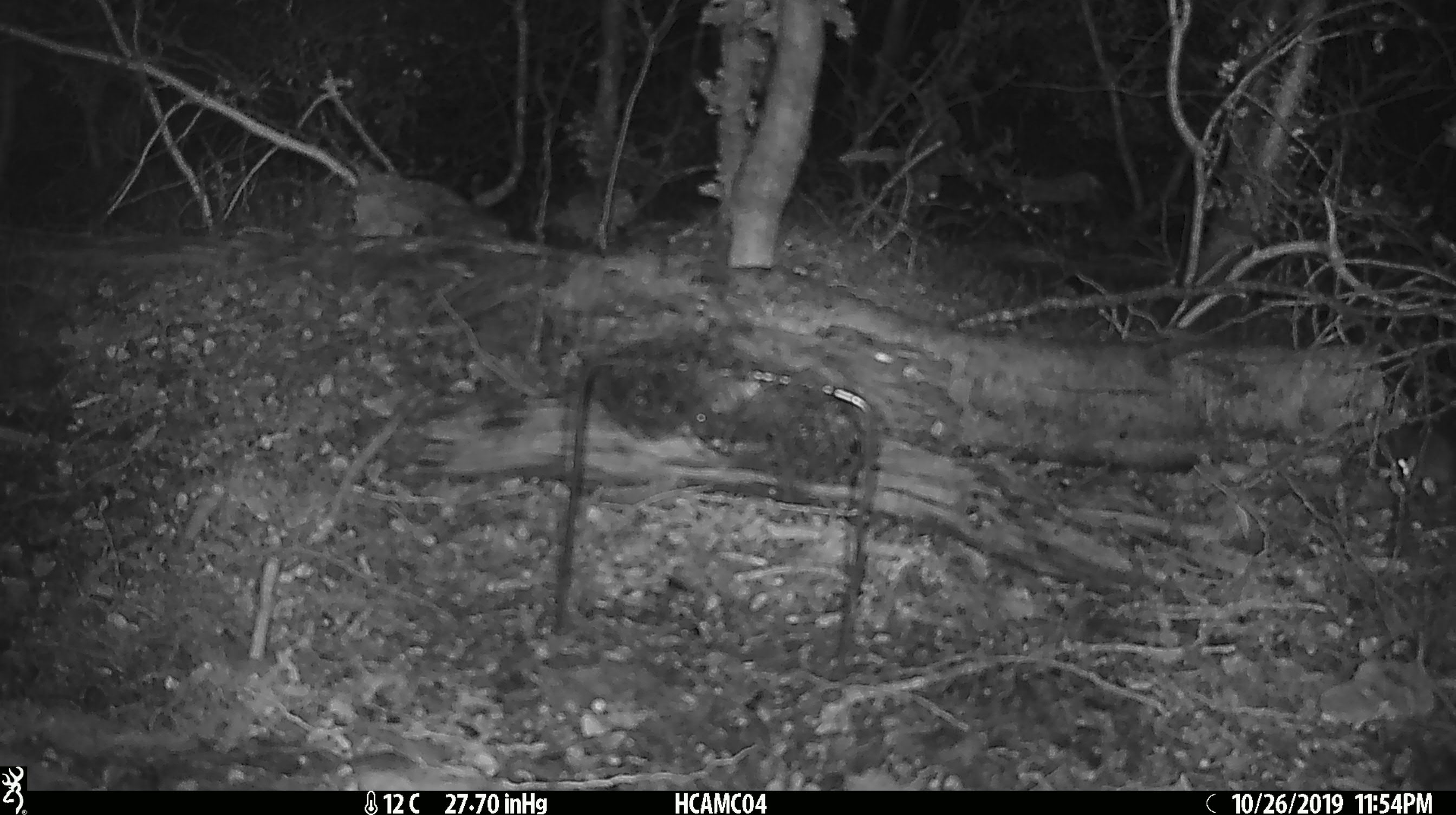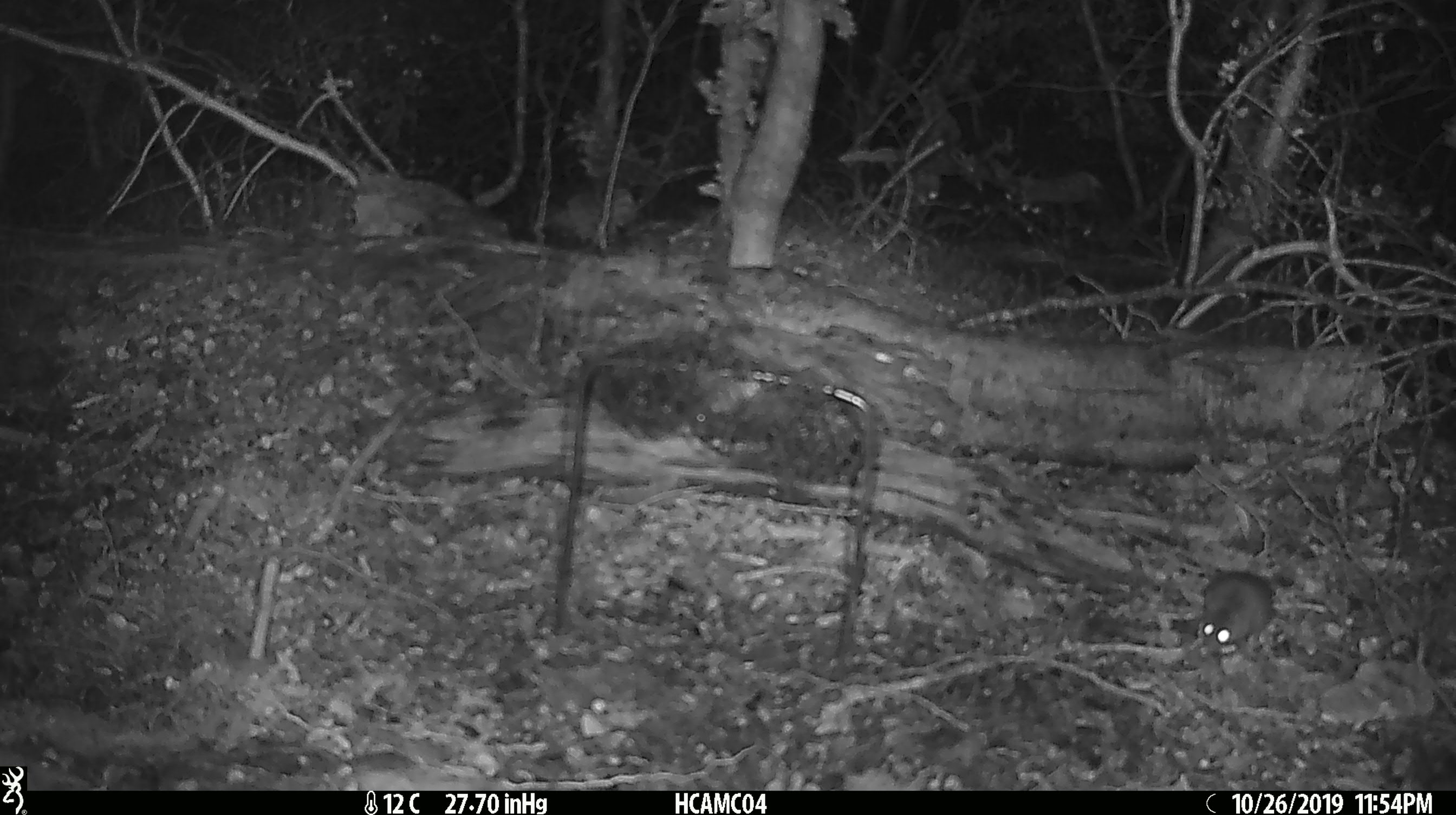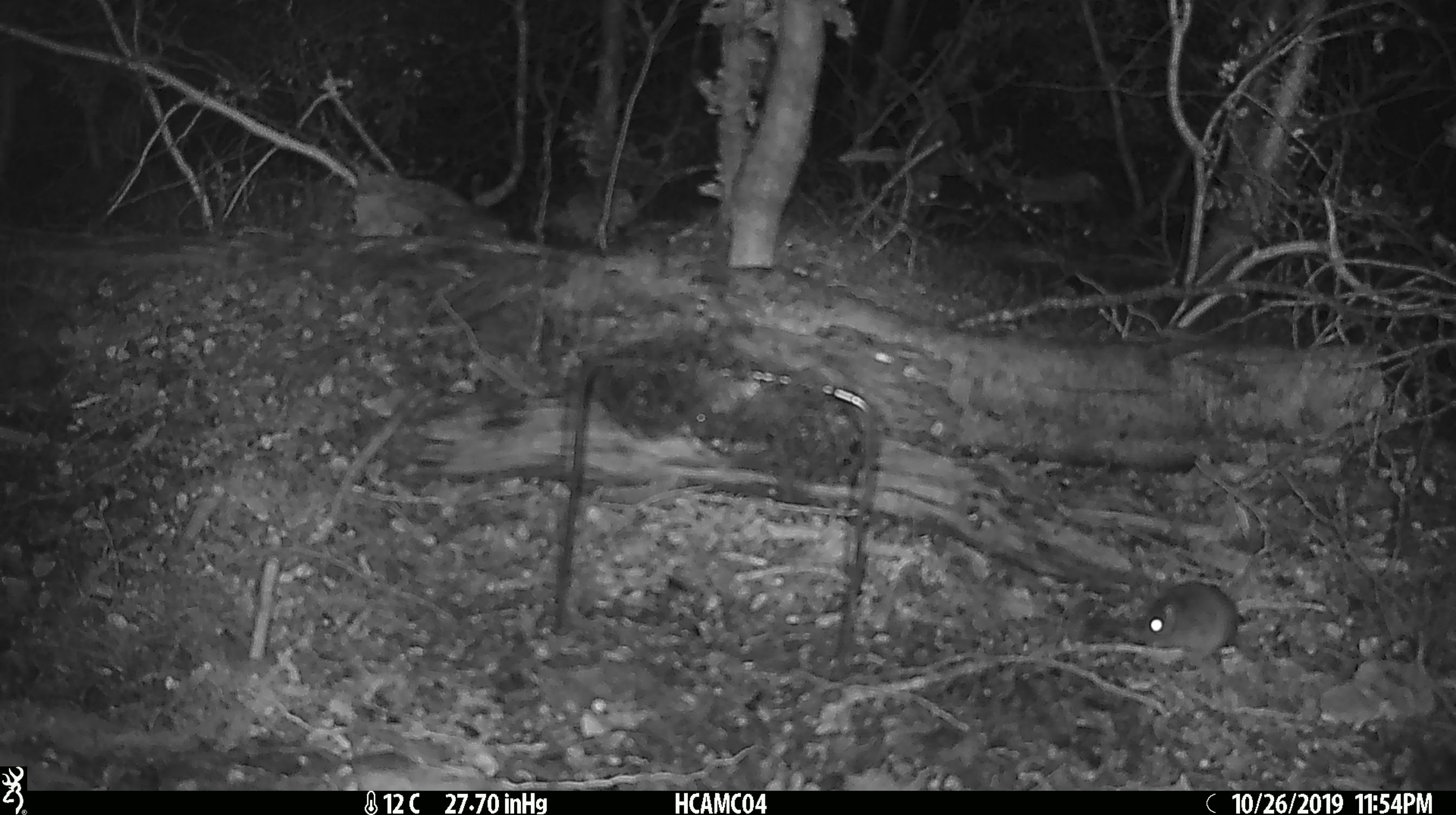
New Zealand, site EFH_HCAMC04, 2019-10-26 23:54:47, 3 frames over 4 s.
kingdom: Animalia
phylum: Chordata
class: Mammalia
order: Rodentia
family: Muridae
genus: Mus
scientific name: Mus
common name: mouse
Mouse (Mus).